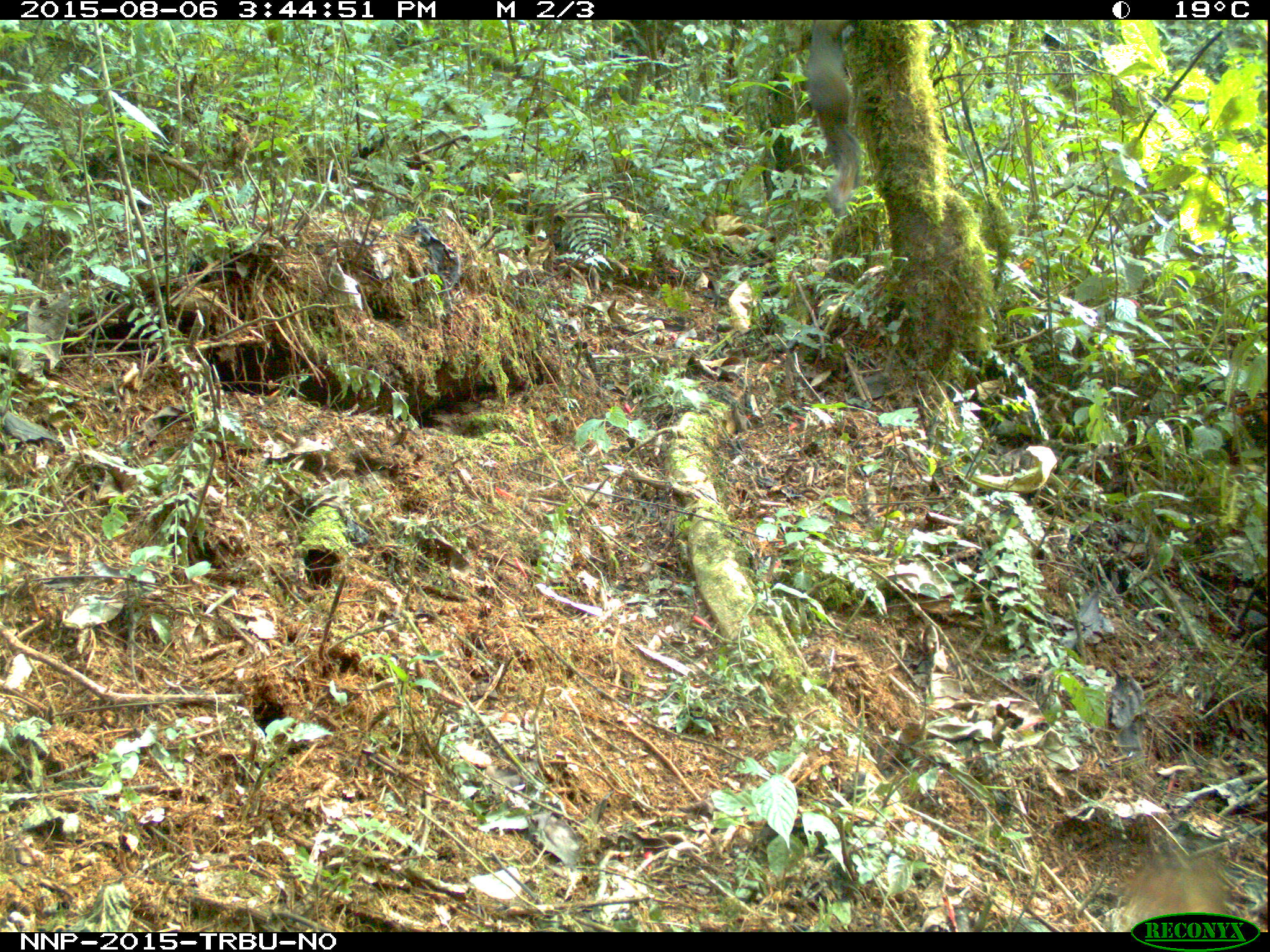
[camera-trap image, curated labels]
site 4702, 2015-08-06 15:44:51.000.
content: unidentified animal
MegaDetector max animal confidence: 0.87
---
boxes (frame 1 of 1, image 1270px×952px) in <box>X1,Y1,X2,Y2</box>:
unidentifiable: <box>807,20,861,215</box>